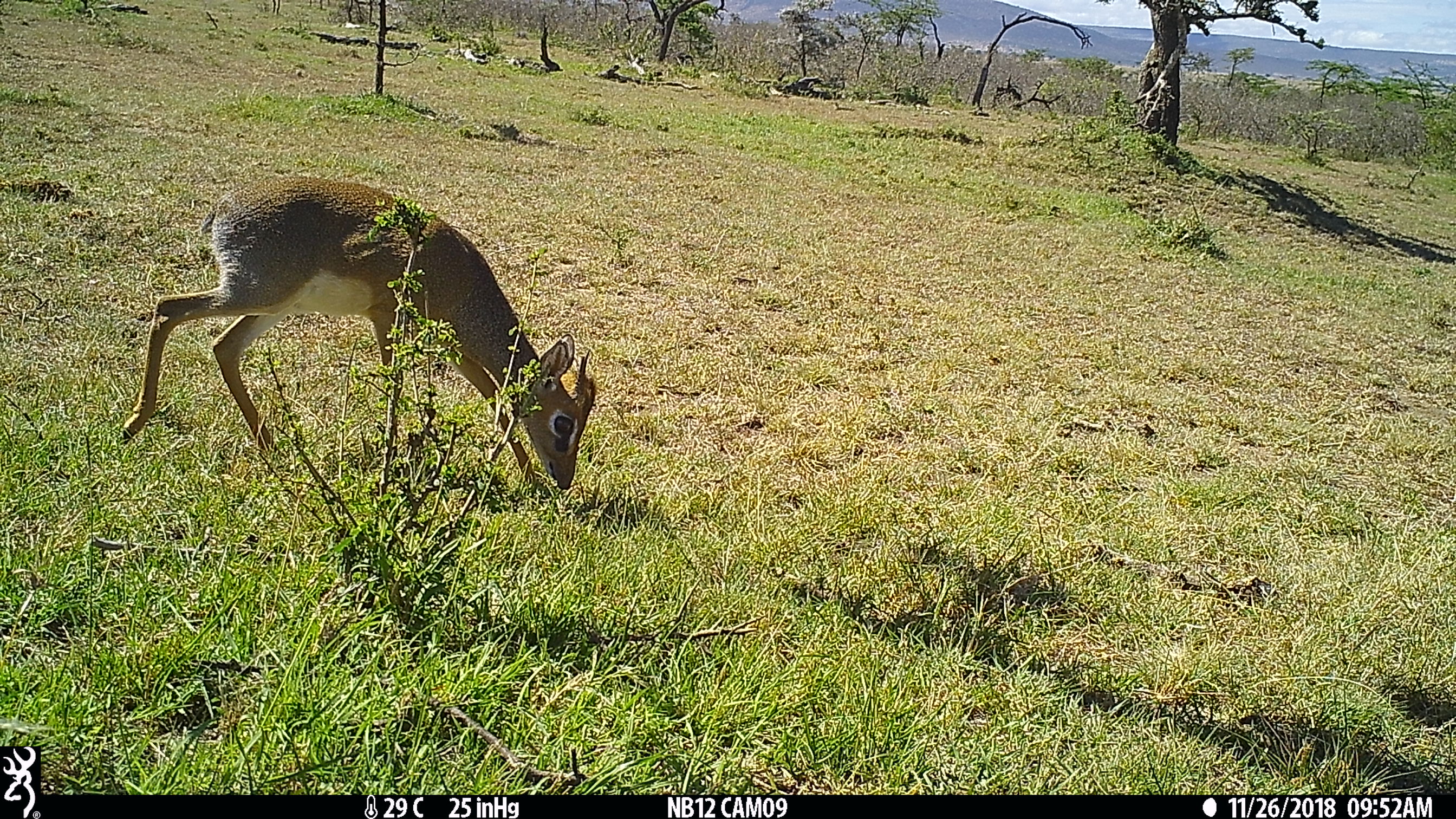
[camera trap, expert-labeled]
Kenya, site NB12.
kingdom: Animalia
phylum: Chordata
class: Mammalia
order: Artiodactyla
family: Bovidae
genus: Madoqua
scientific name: Madoqua kirkii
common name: kirk's dik-dik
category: dikdik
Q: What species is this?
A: Dikdik (kirk's dik-dik) (Madoqua kirkii).